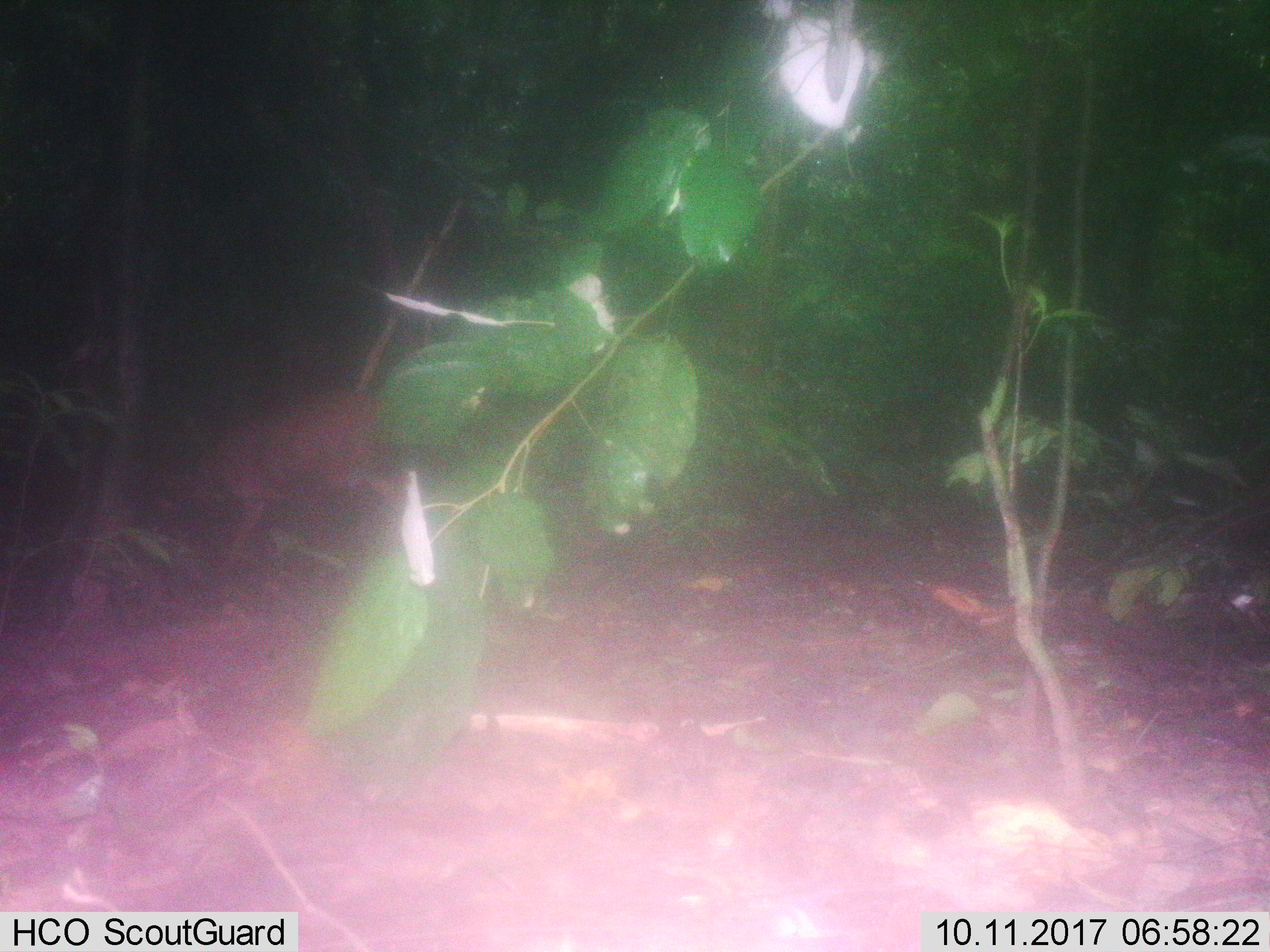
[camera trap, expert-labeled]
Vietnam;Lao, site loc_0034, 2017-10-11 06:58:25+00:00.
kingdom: Animalia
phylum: Chordata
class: Mammalia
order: Artiodactyla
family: Cervidae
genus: Muntiacus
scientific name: Muntiacus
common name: muntjacs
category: unidentified muntjac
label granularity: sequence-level